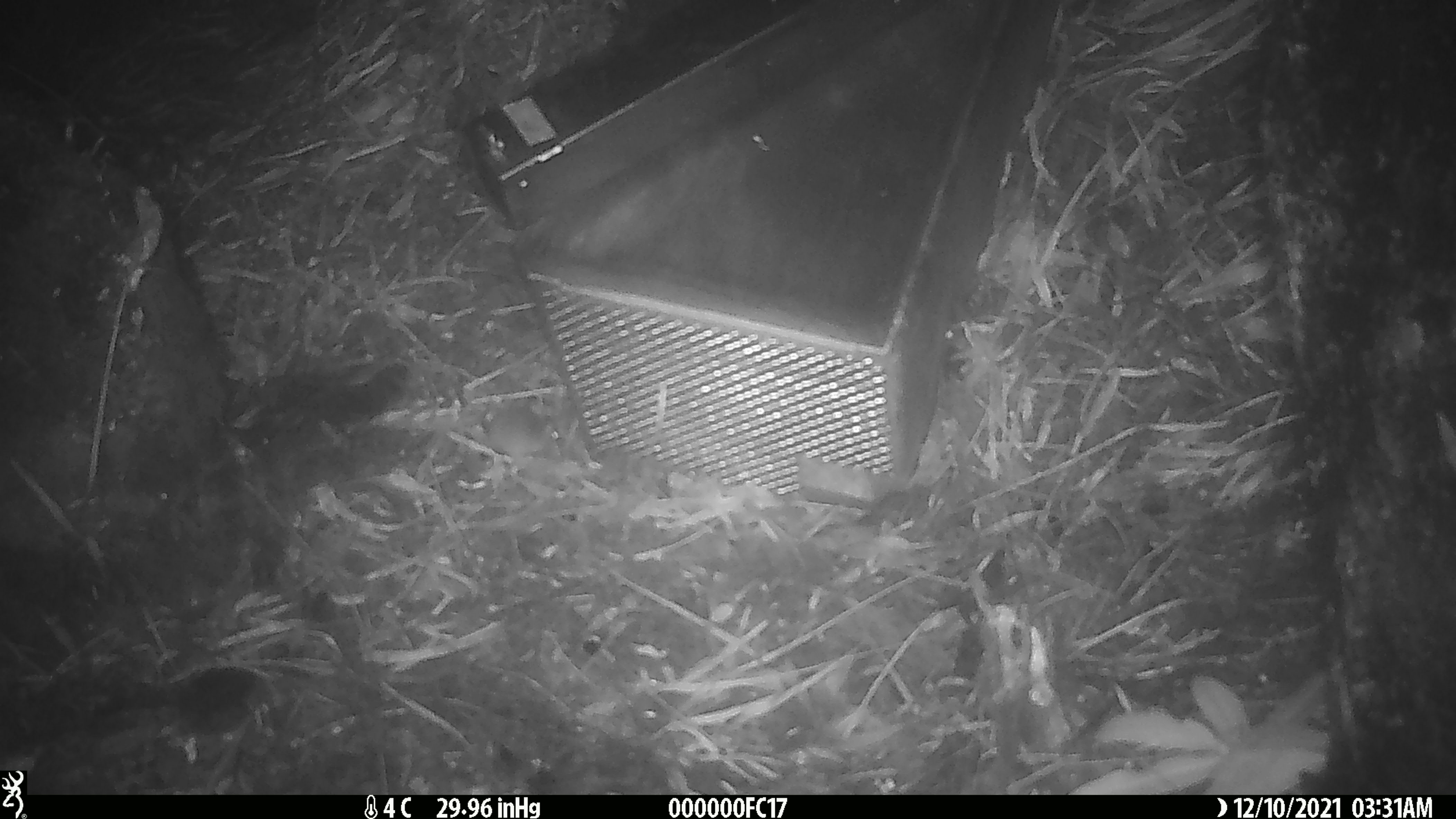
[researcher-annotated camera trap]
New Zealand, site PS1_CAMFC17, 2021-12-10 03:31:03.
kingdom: Animalia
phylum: Chordata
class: Mammalia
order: Rodentia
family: Muridae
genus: Mus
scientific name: Mus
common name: mouse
Mouse (Mus).